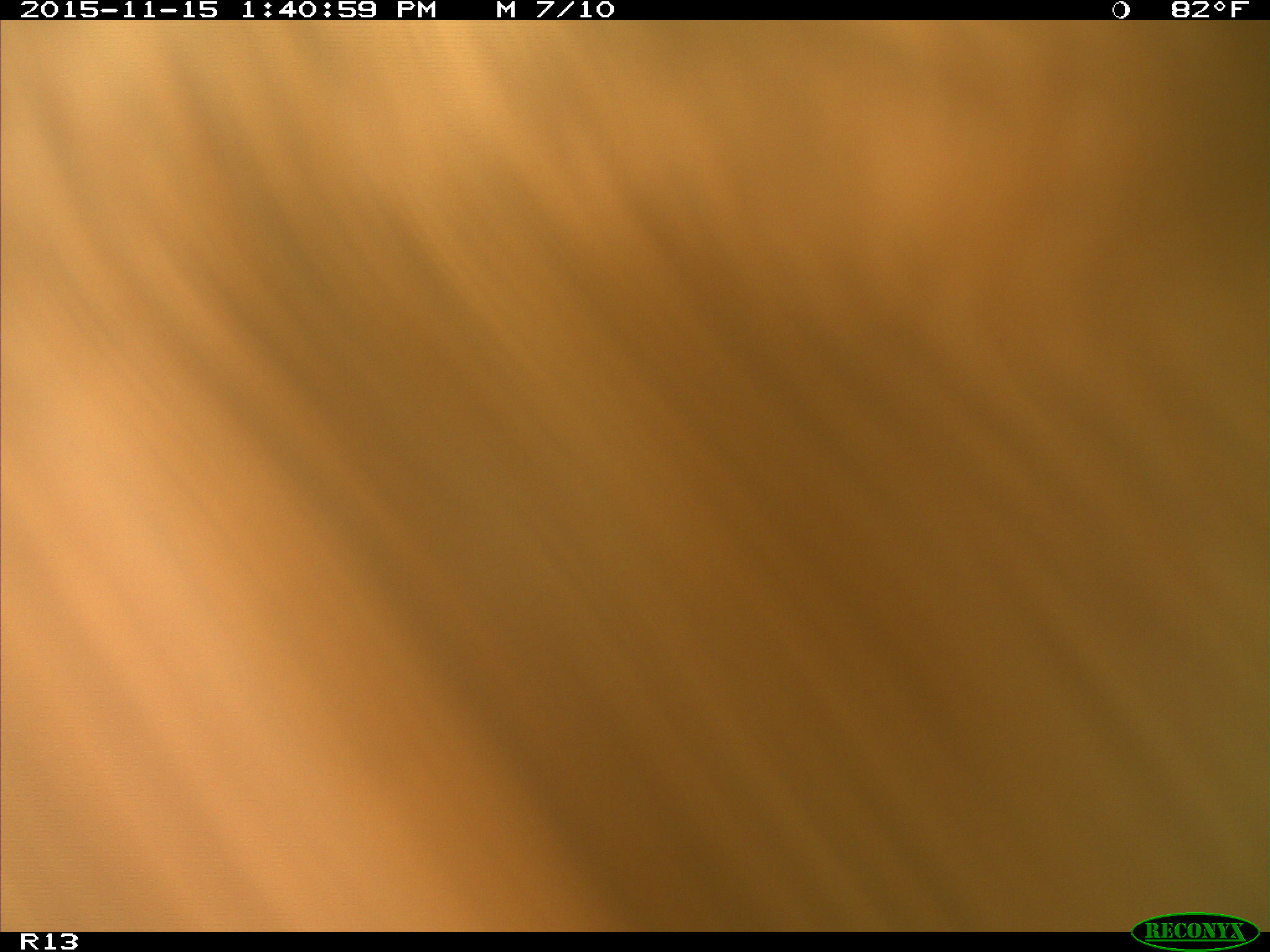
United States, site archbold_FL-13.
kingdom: Animalia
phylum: Chordata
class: Mammalia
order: Artiodactyla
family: Bovidae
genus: Bos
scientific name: Bos taurus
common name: domestic cow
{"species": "Bos taurus (domestic cow)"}